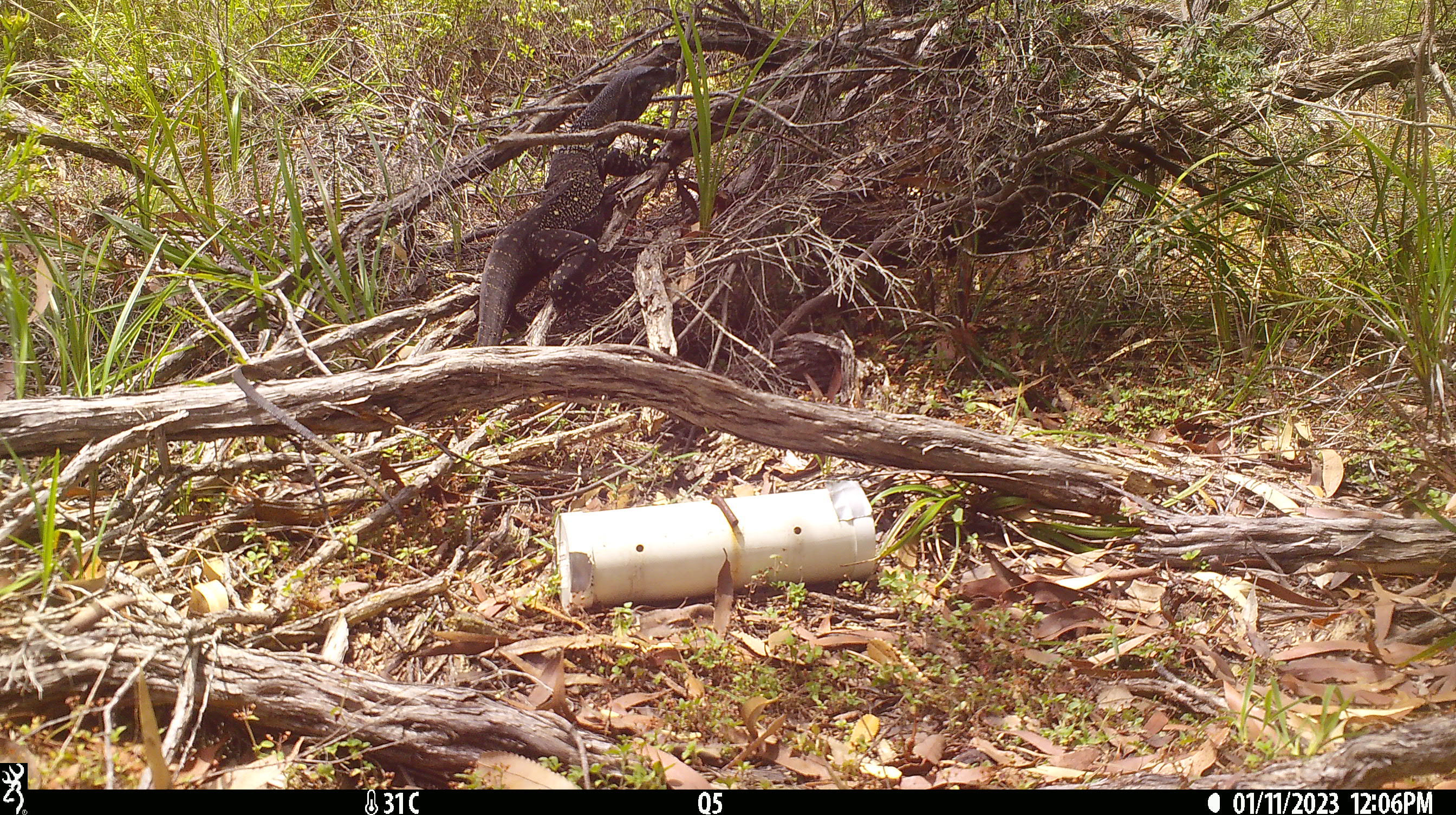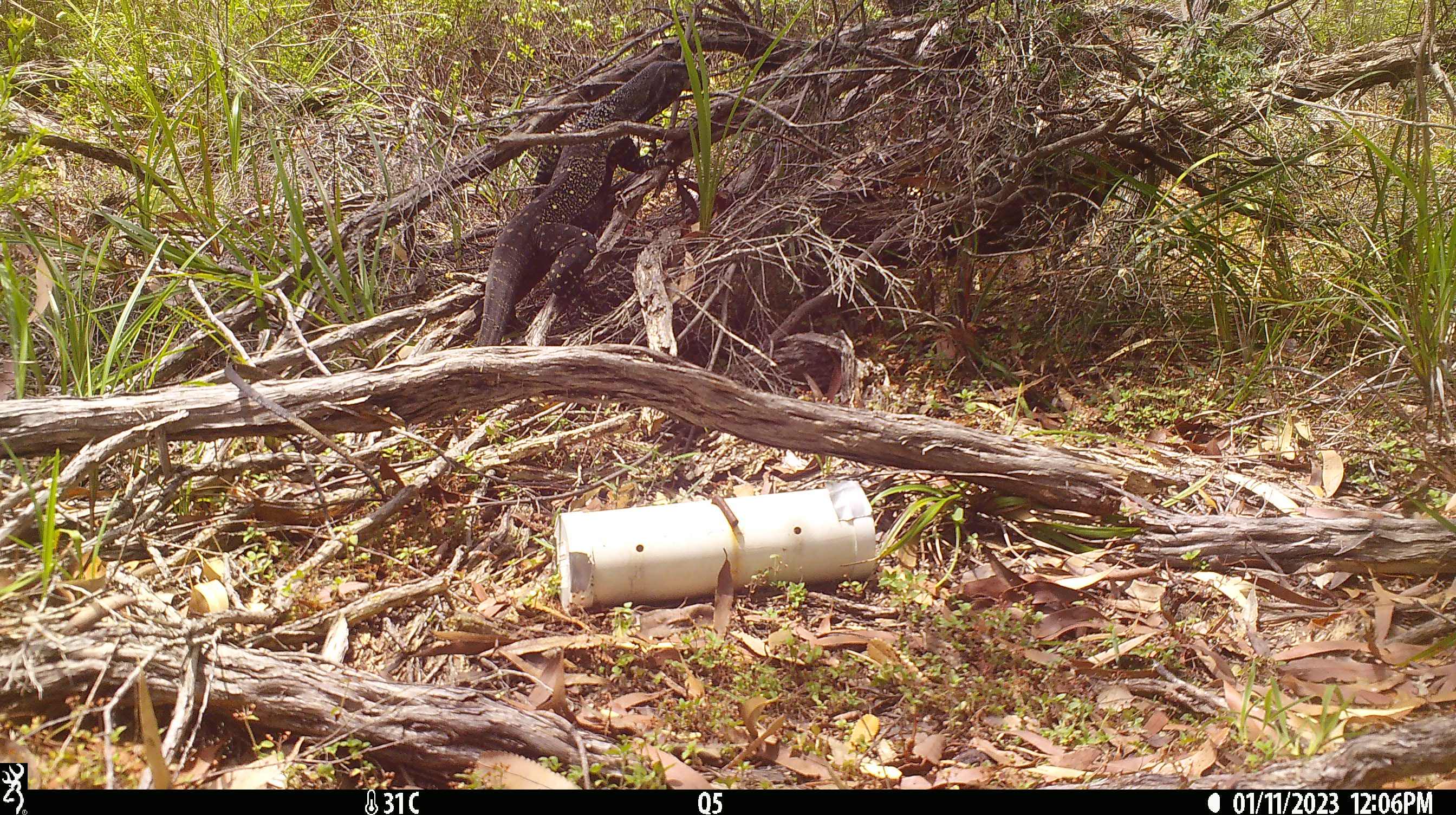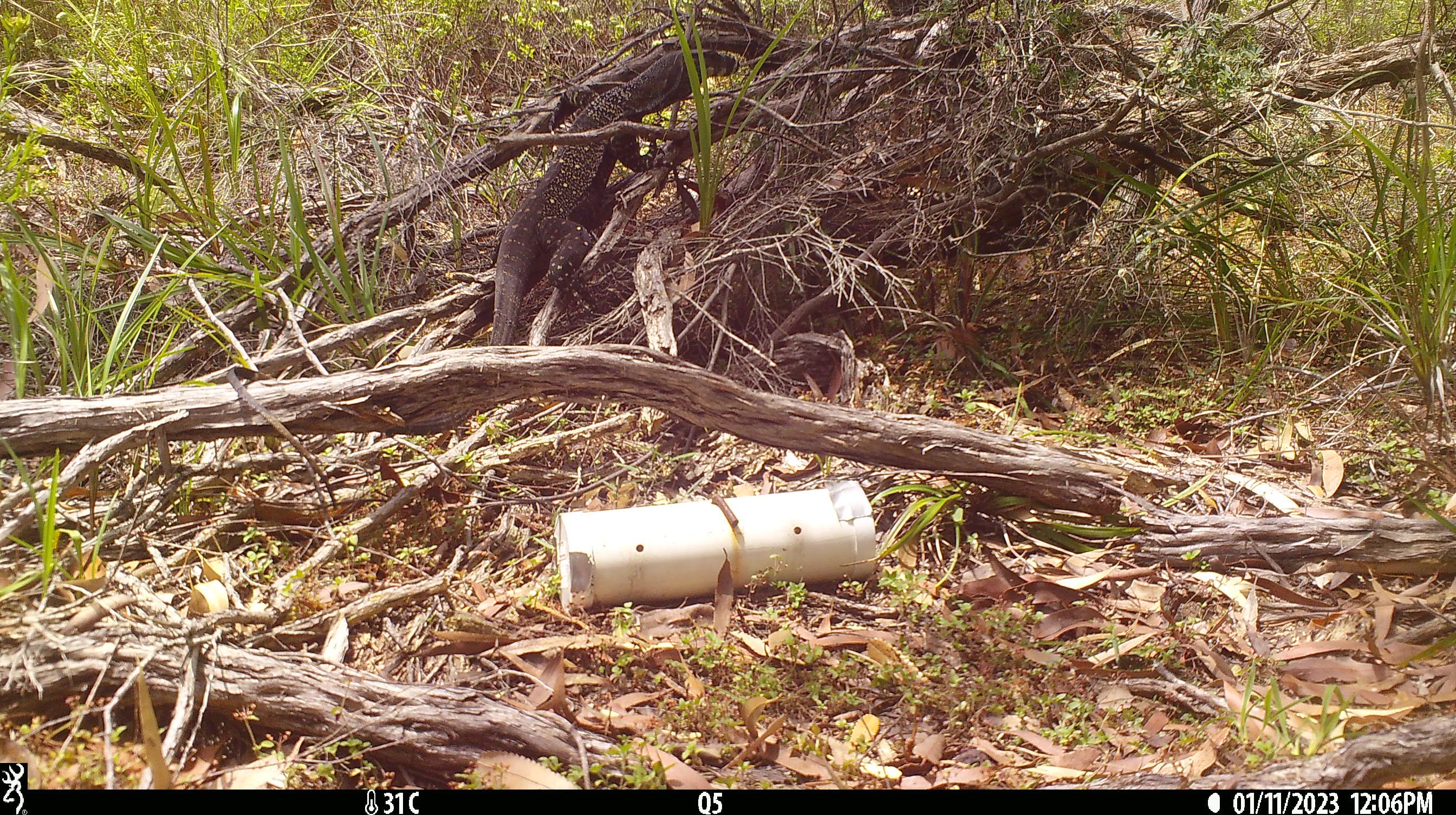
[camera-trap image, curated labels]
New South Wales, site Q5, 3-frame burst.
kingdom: Animalia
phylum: Chordata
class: Reptilia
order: Squamata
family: Varanidae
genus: Varanus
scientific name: Varanus varius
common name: lace monitor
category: goanna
Goanna (lace monitor) (Varanus varius).